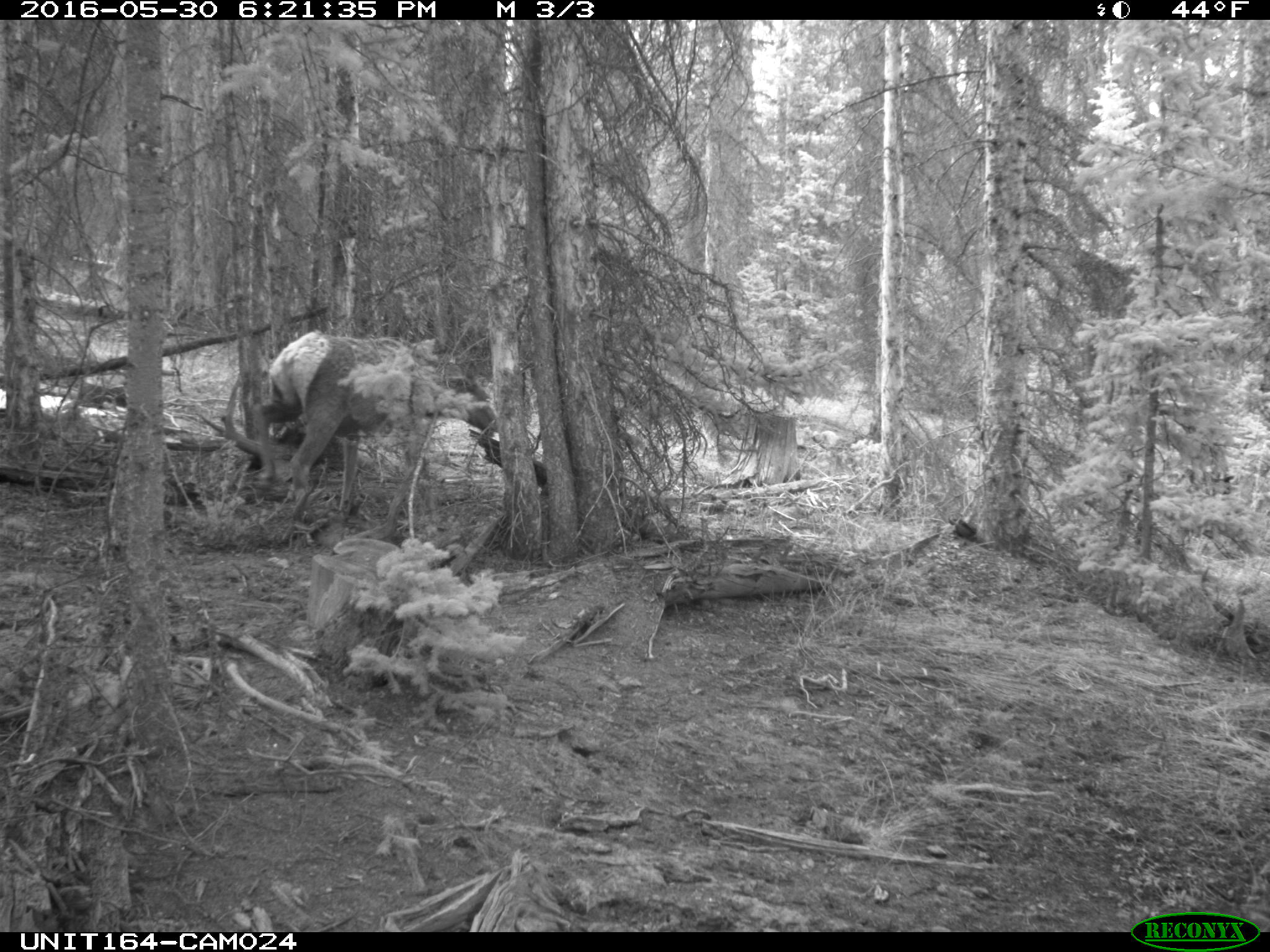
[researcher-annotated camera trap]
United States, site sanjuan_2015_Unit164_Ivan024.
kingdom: Animalia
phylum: Chordata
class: Mammalia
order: Artiodactyla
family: Cervidae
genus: Cervus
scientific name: Cervus elaphus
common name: red deer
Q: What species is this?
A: Cervus elaphus (red deer).